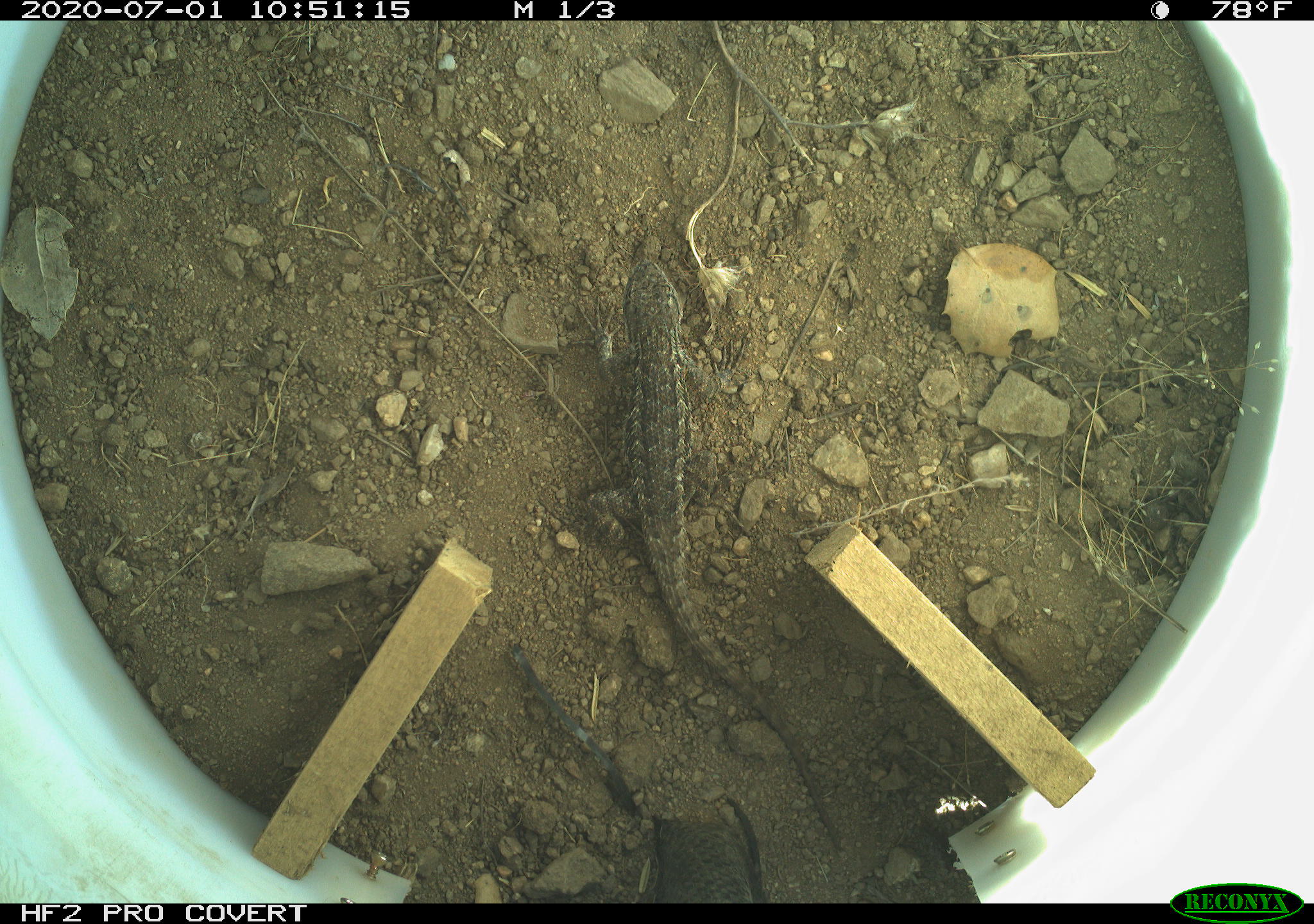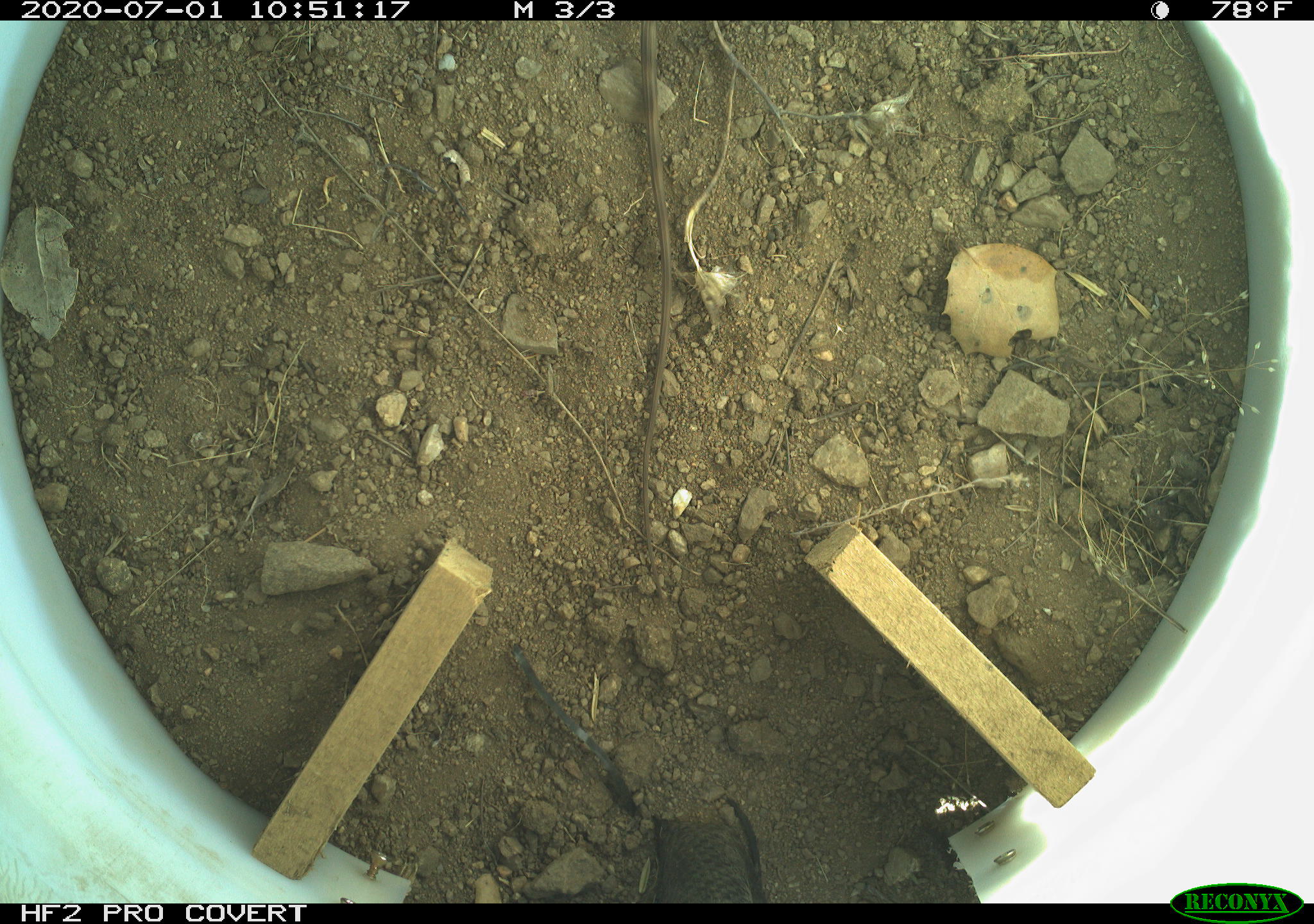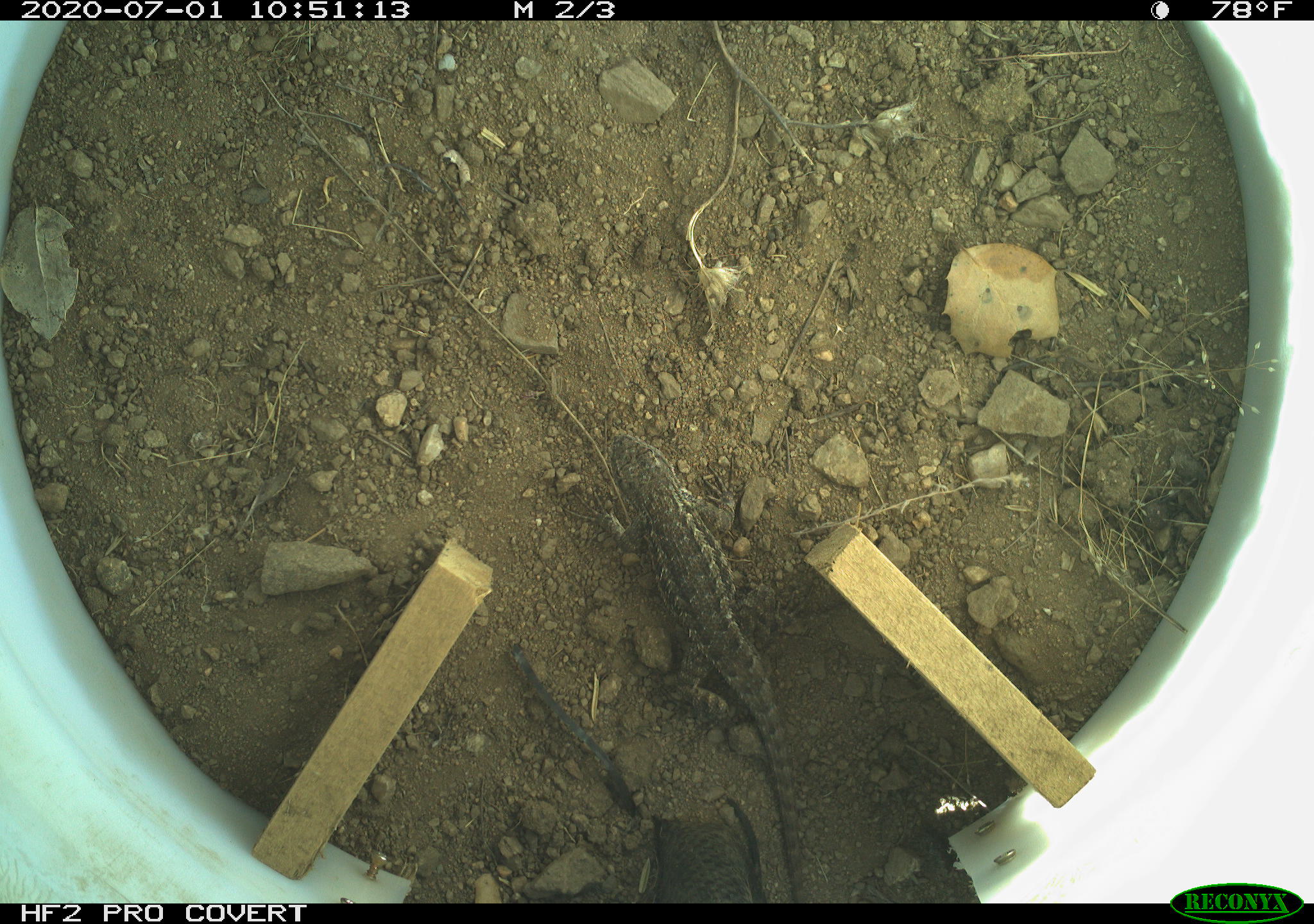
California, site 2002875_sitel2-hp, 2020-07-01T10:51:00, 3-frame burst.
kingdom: Animalia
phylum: Chordata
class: Reptilia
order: Squamata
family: Phrynosomatidae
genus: Sceloporus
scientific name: Sceloporus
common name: spiny lizards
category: sceloporus species